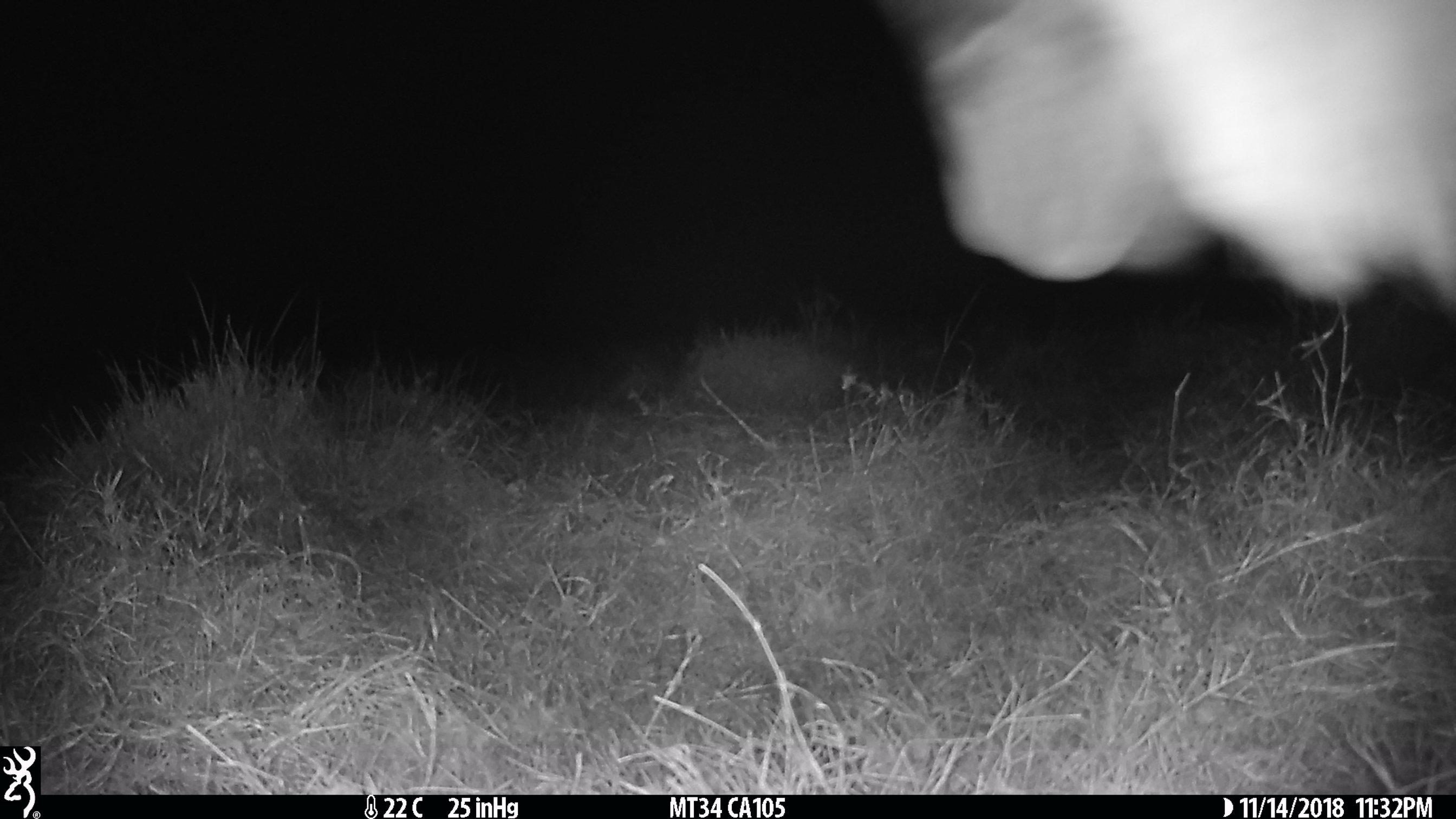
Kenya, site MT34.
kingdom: Animalia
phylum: Chordata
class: Mammalia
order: Artiodactyla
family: Bovidae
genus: Connochaetes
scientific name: Connochaetes taurinus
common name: blue wildebeest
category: wildebeest